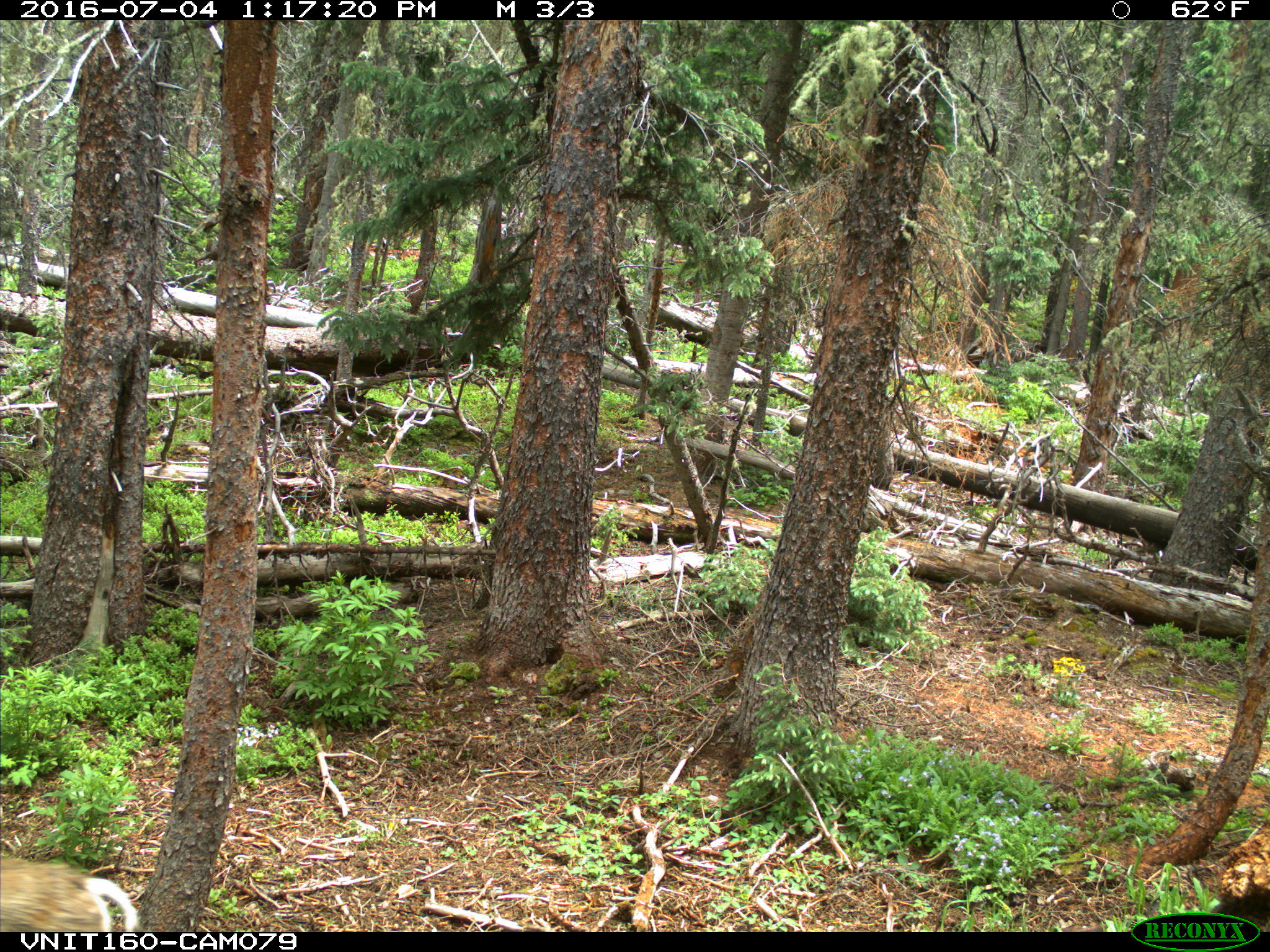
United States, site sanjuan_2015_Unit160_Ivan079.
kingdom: Animalia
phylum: Chordata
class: Mammalia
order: Artiodactyla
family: Cervidae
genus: Odocoileus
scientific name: Odocoileus hemionus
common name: mule deer